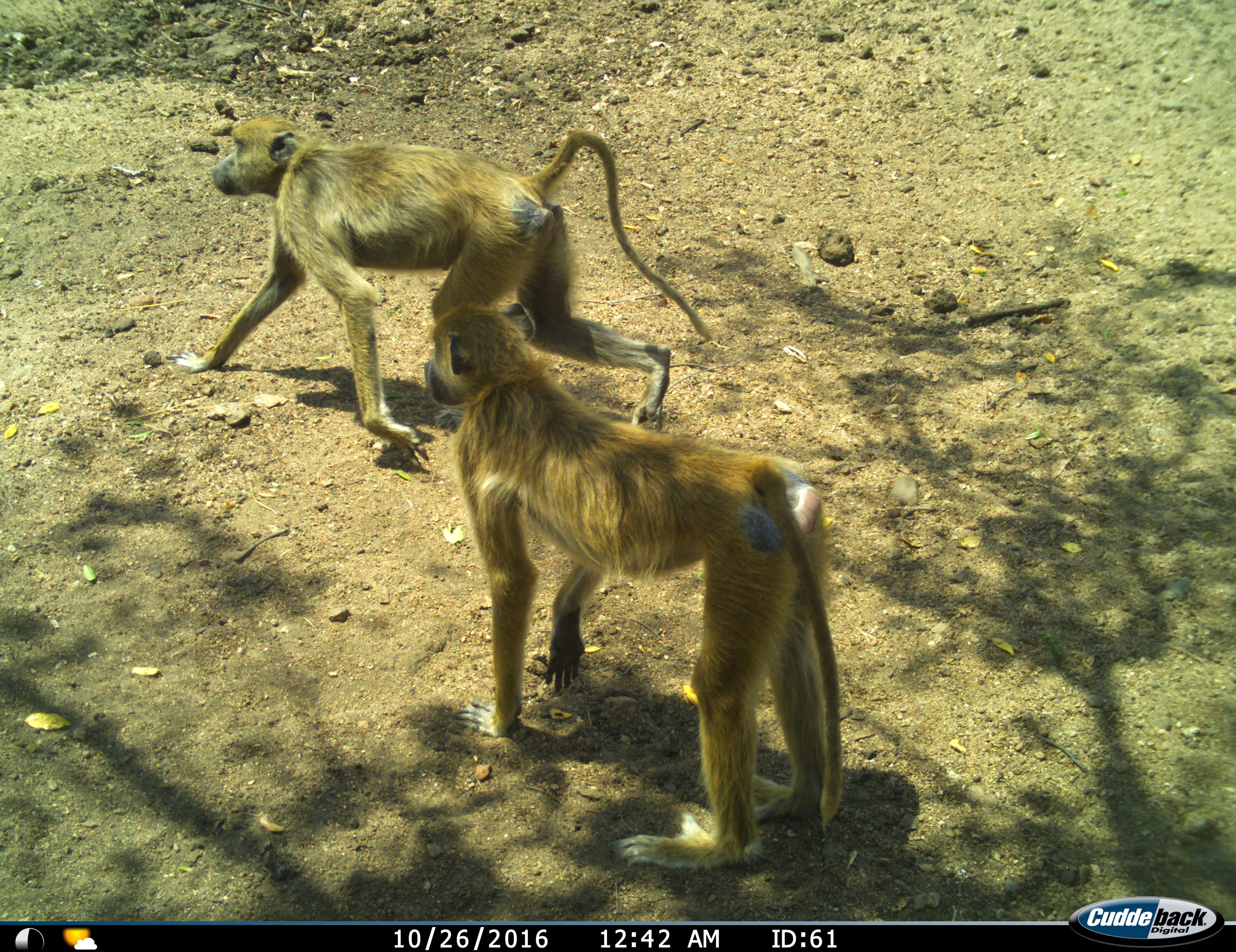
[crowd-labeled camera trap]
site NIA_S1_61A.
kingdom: Animalia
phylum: Chordata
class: Mammalia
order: Primates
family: Cercopithecidae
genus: Papio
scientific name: Papio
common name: baboon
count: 2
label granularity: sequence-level